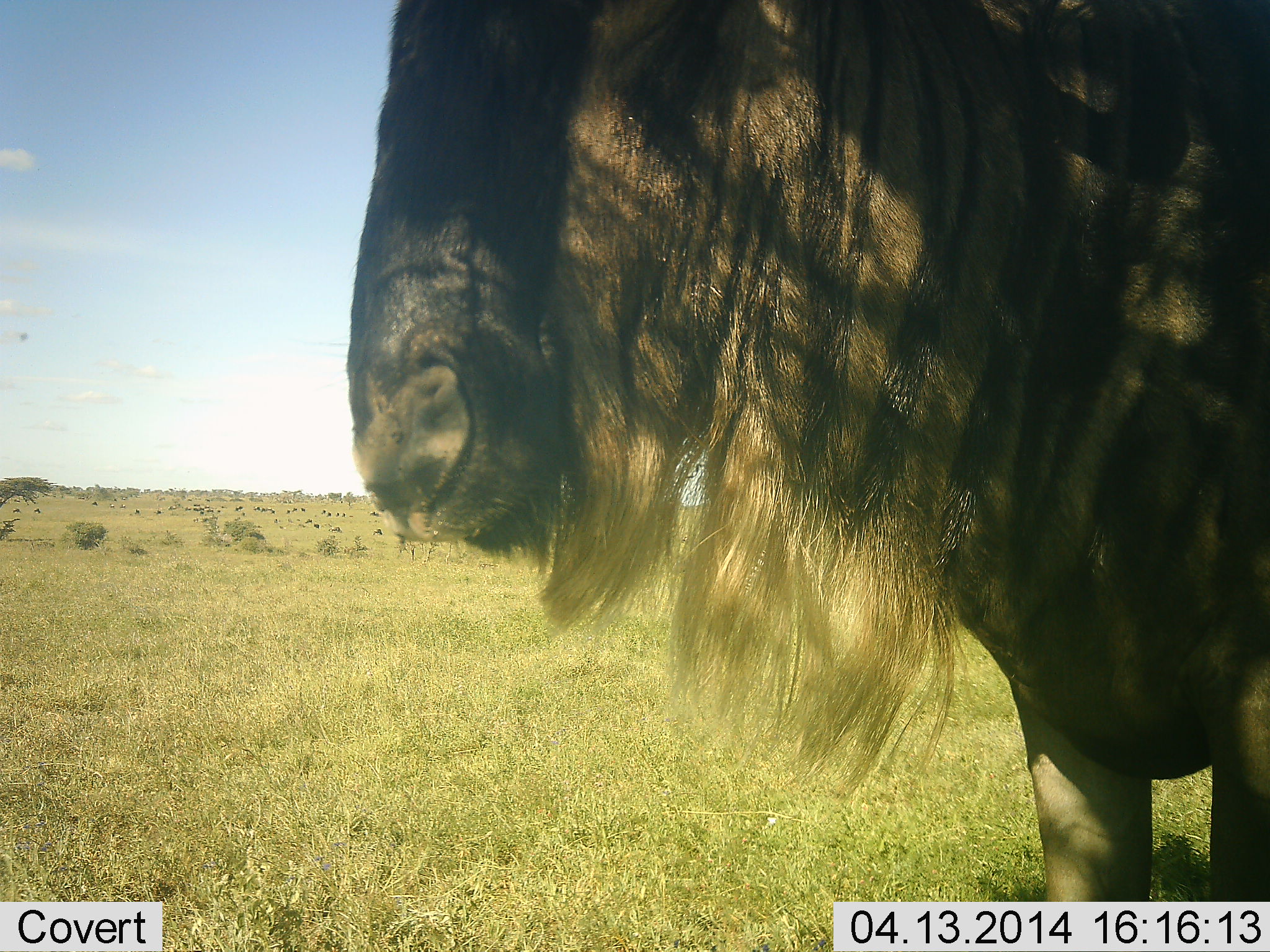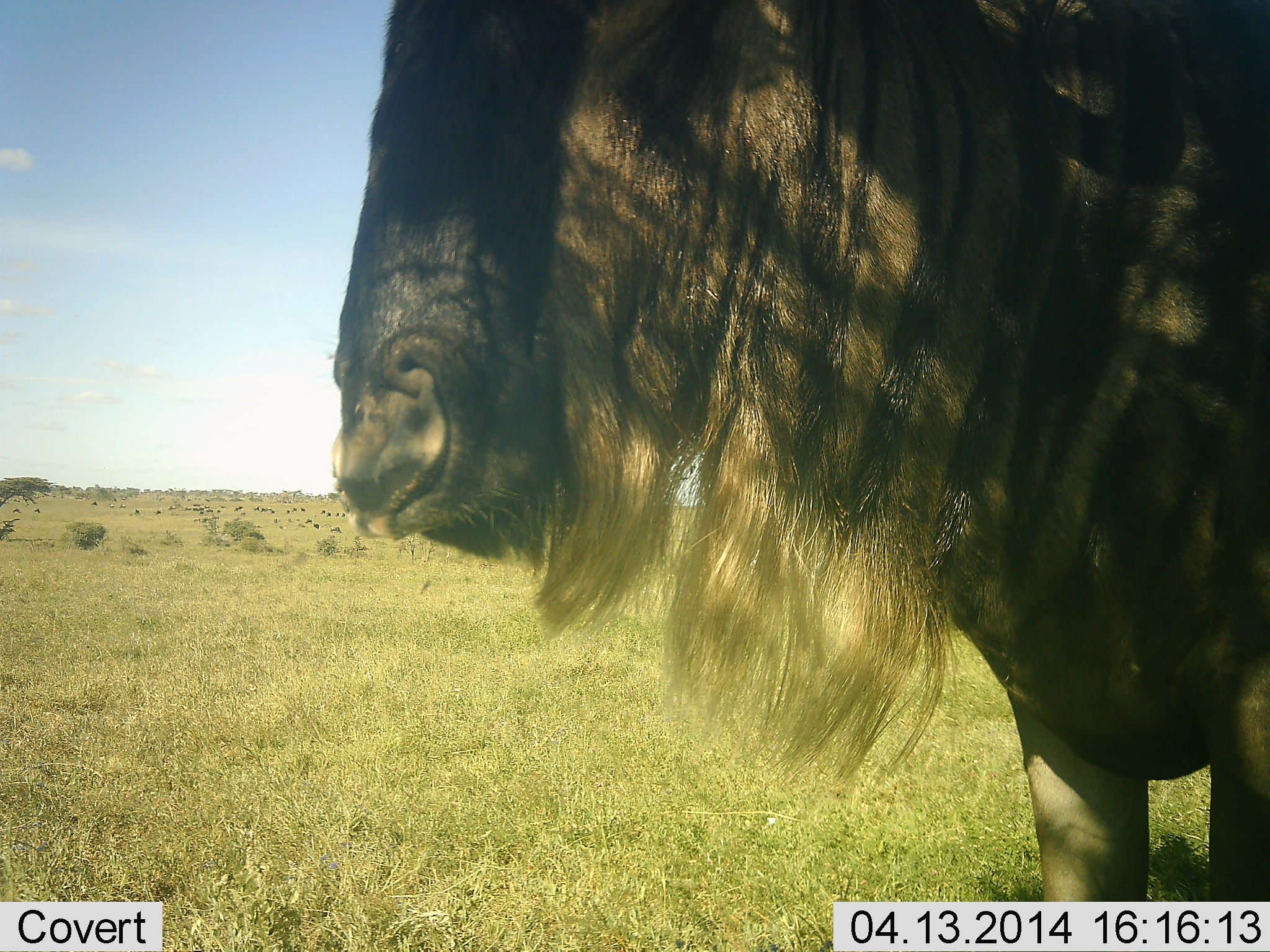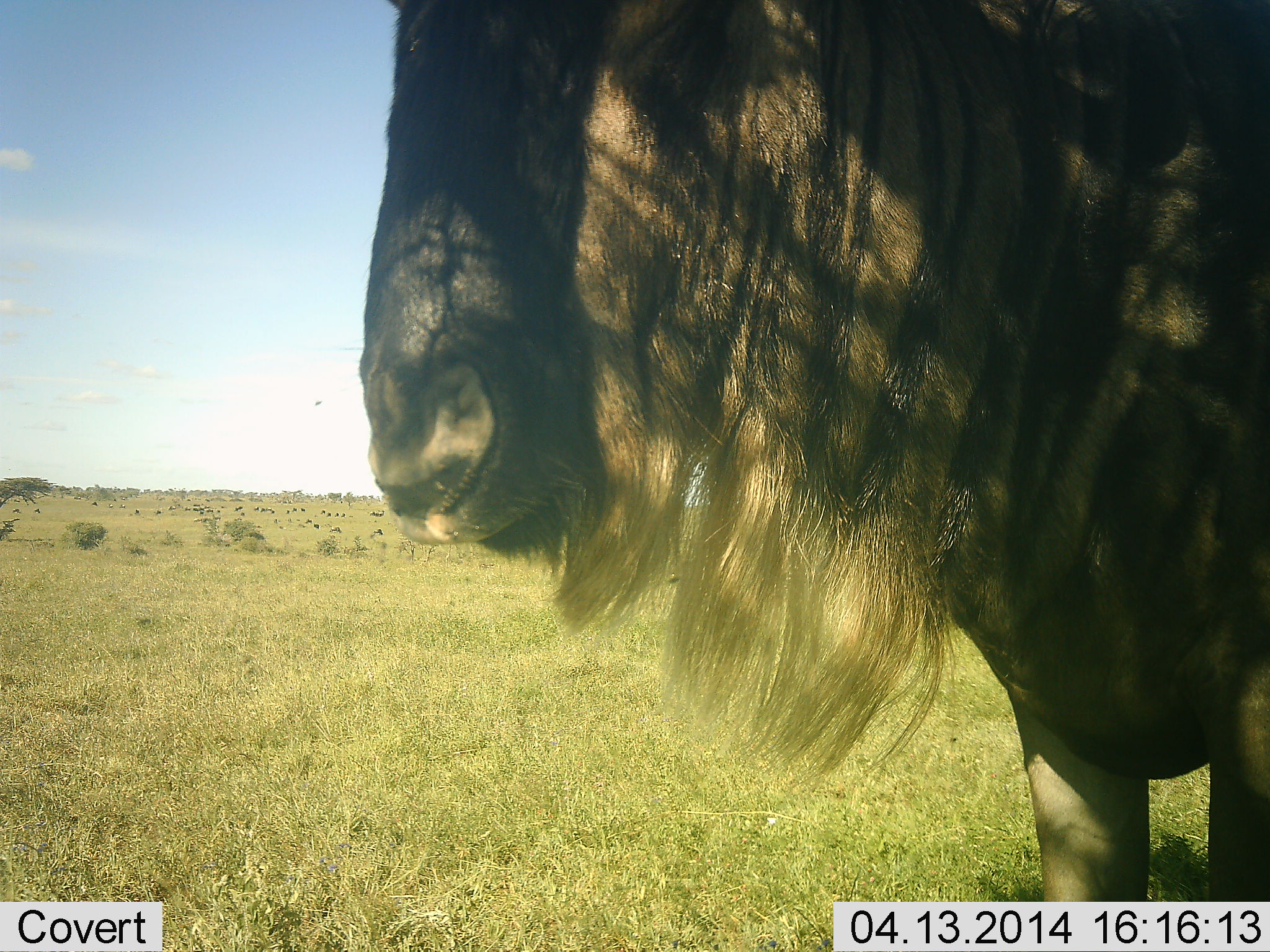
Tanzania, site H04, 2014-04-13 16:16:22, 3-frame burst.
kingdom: Animalia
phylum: Chordata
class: Mammalia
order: Artiodactyla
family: Bovidae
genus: Connochaetes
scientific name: Connochaetes taurinus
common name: blue wildebeest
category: wildebeest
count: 1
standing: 100%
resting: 0%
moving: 0%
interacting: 0%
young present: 0%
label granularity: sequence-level